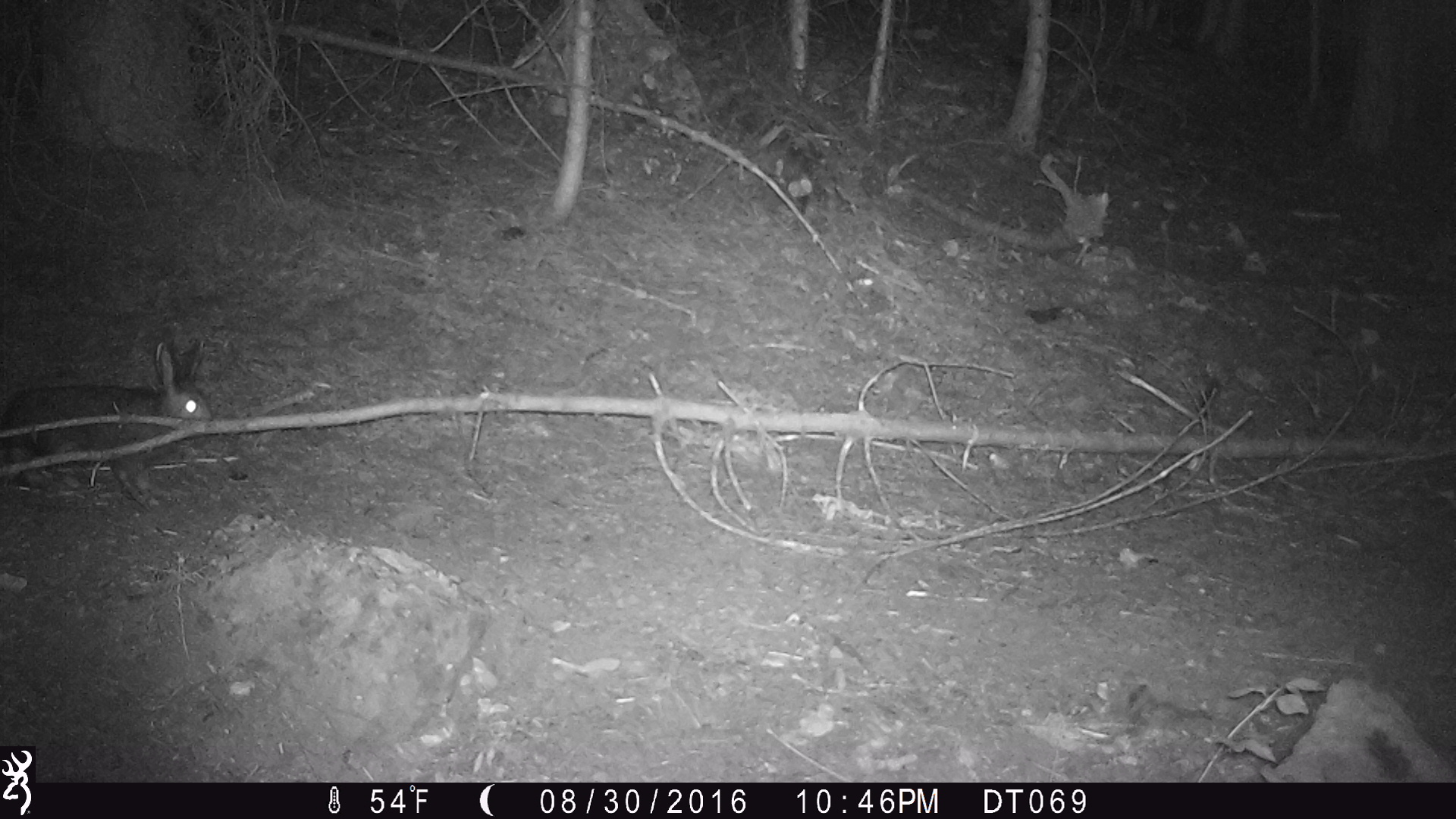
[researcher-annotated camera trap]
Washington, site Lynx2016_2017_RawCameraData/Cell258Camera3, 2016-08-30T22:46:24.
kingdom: Animalia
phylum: Chordata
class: Mammalia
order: Lagomorpha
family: Leporidae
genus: Lepus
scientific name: Lepus americanus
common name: snowshoe hare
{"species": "Lepus americanus (snowshoe hare)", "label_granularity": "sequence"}